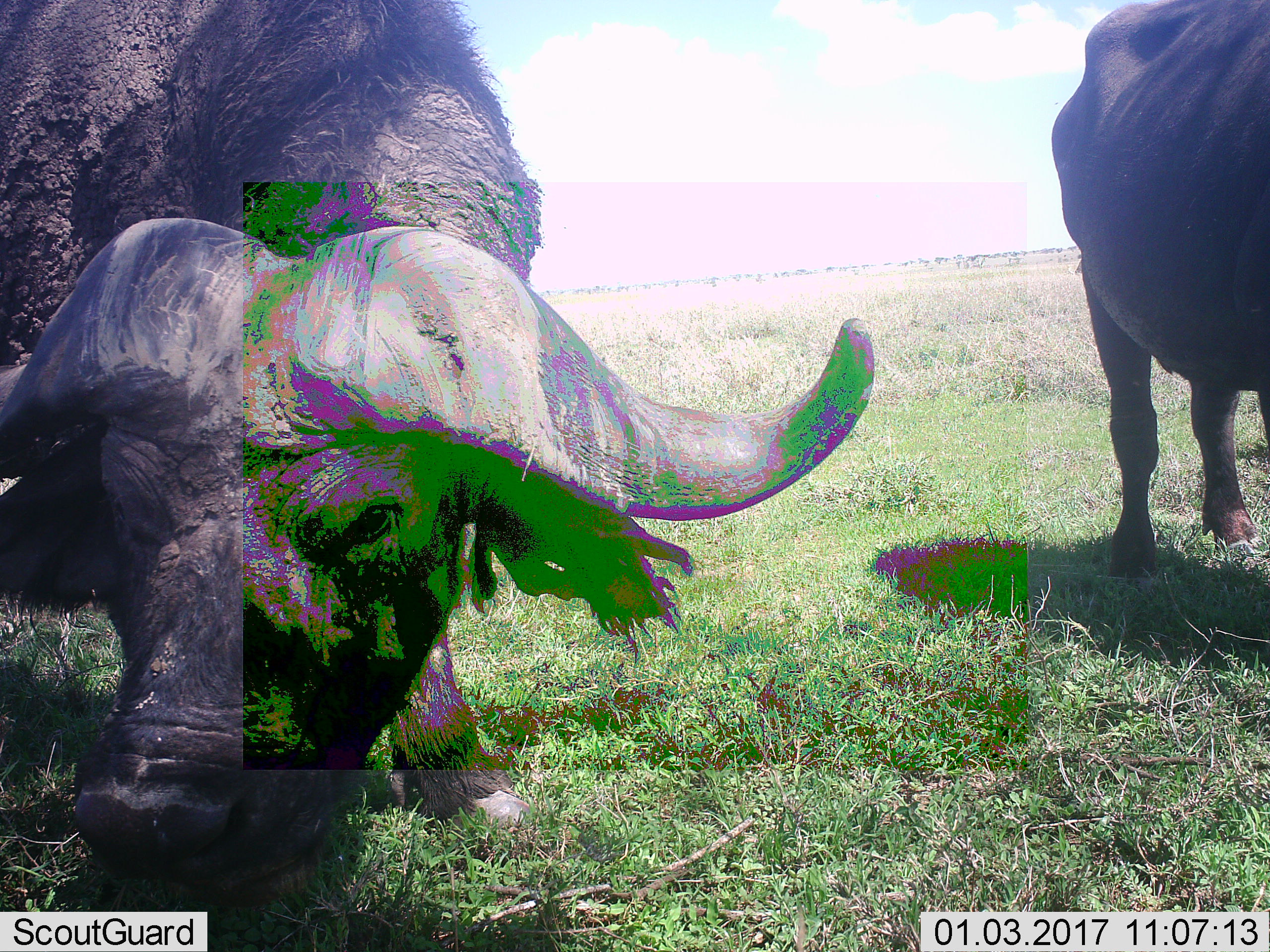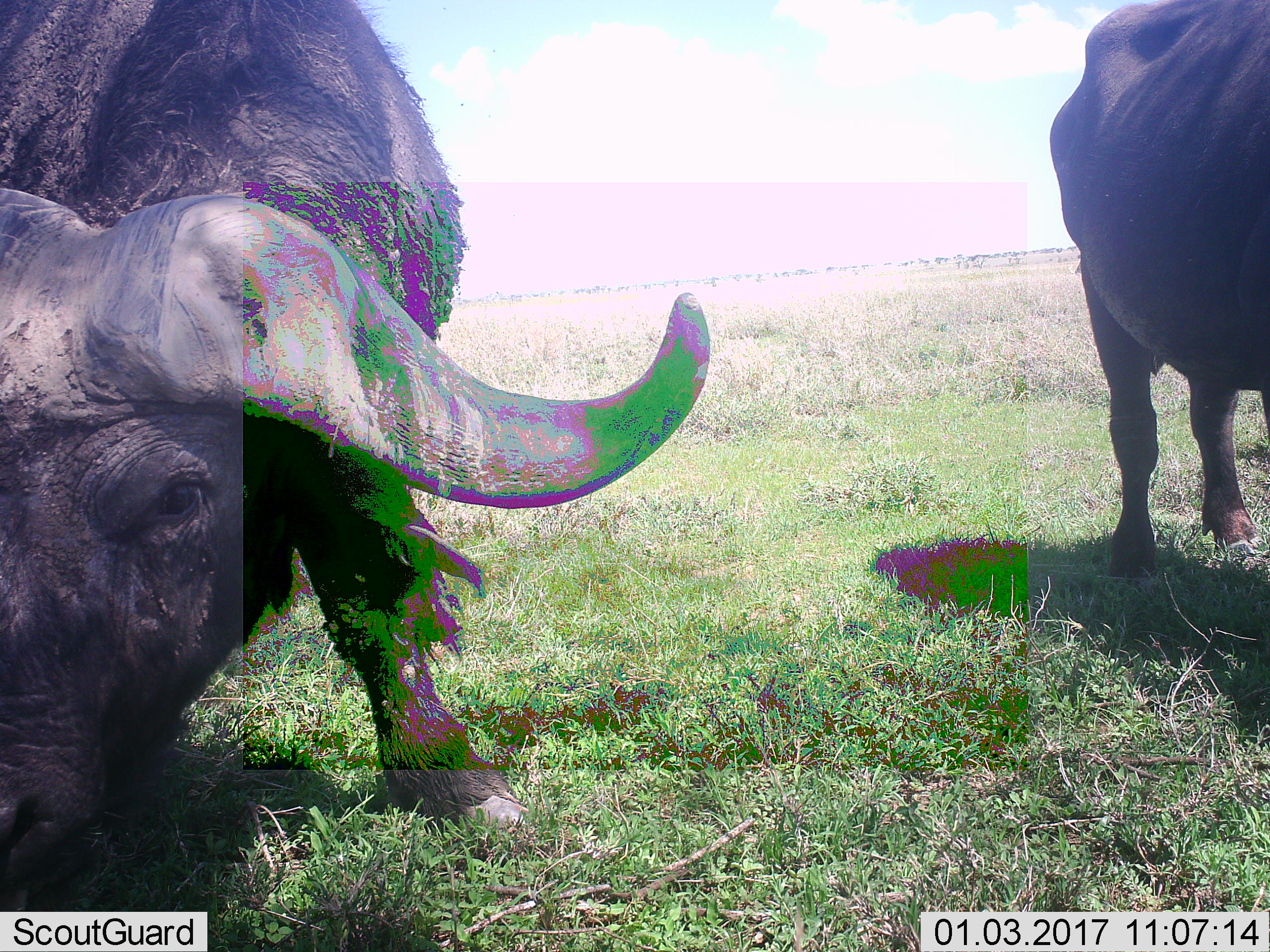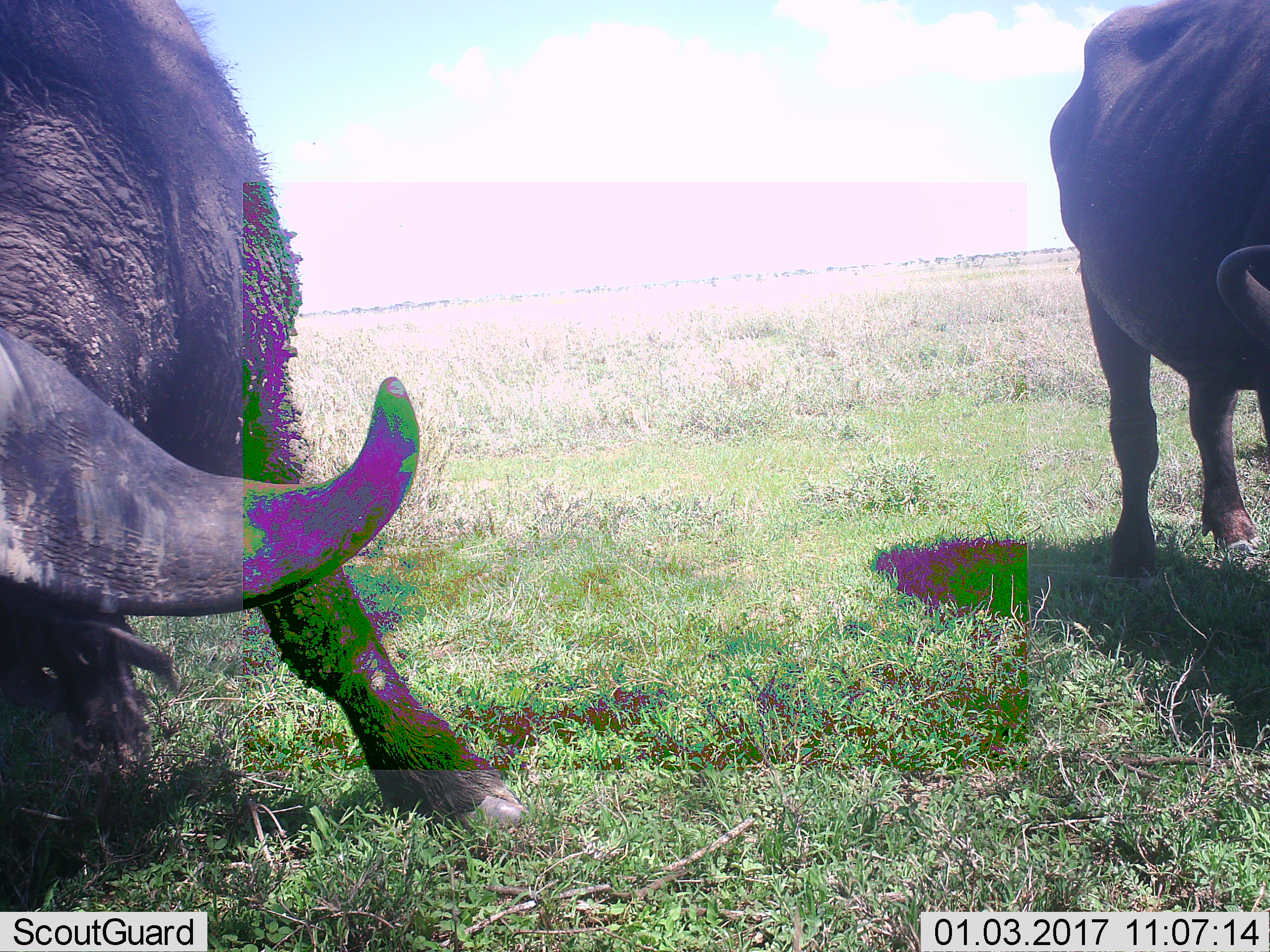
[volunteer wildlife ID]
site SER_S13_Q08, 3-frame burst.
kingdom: Animalia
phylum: Chordata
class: Mammalia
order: Artiodactyla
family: Bovidae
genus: Syncerus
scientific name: Syncerus caffer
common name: african buffalo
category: buffalo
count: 2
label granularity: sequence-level